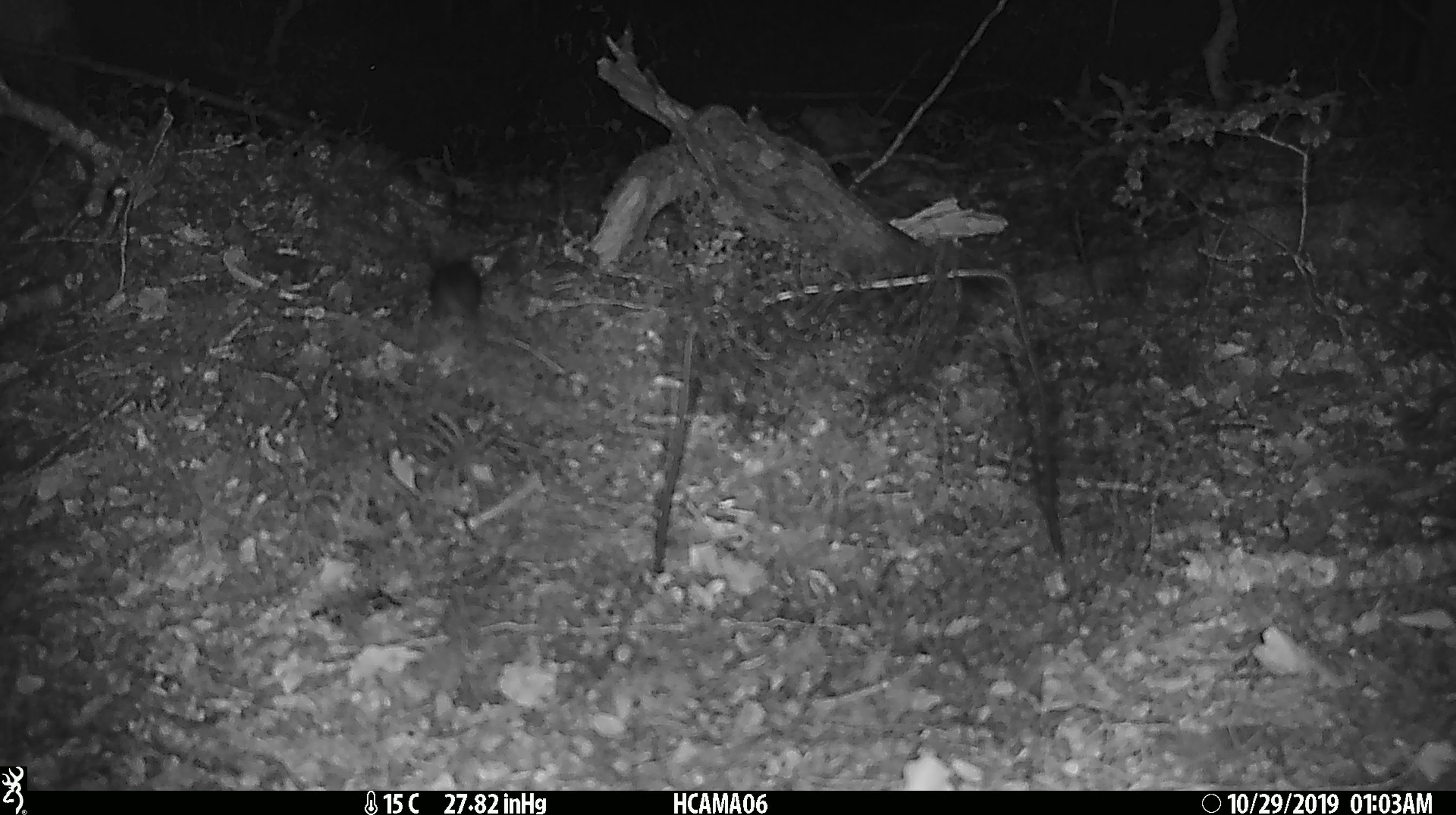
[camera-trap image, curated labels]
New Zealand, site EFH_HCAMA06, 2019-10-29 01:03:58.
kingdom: Animalia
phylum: Chordata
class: Mammalia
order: Rodentia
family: Muridae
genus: Mus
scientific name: Mus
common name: mouse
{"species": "mouse (Mus)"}